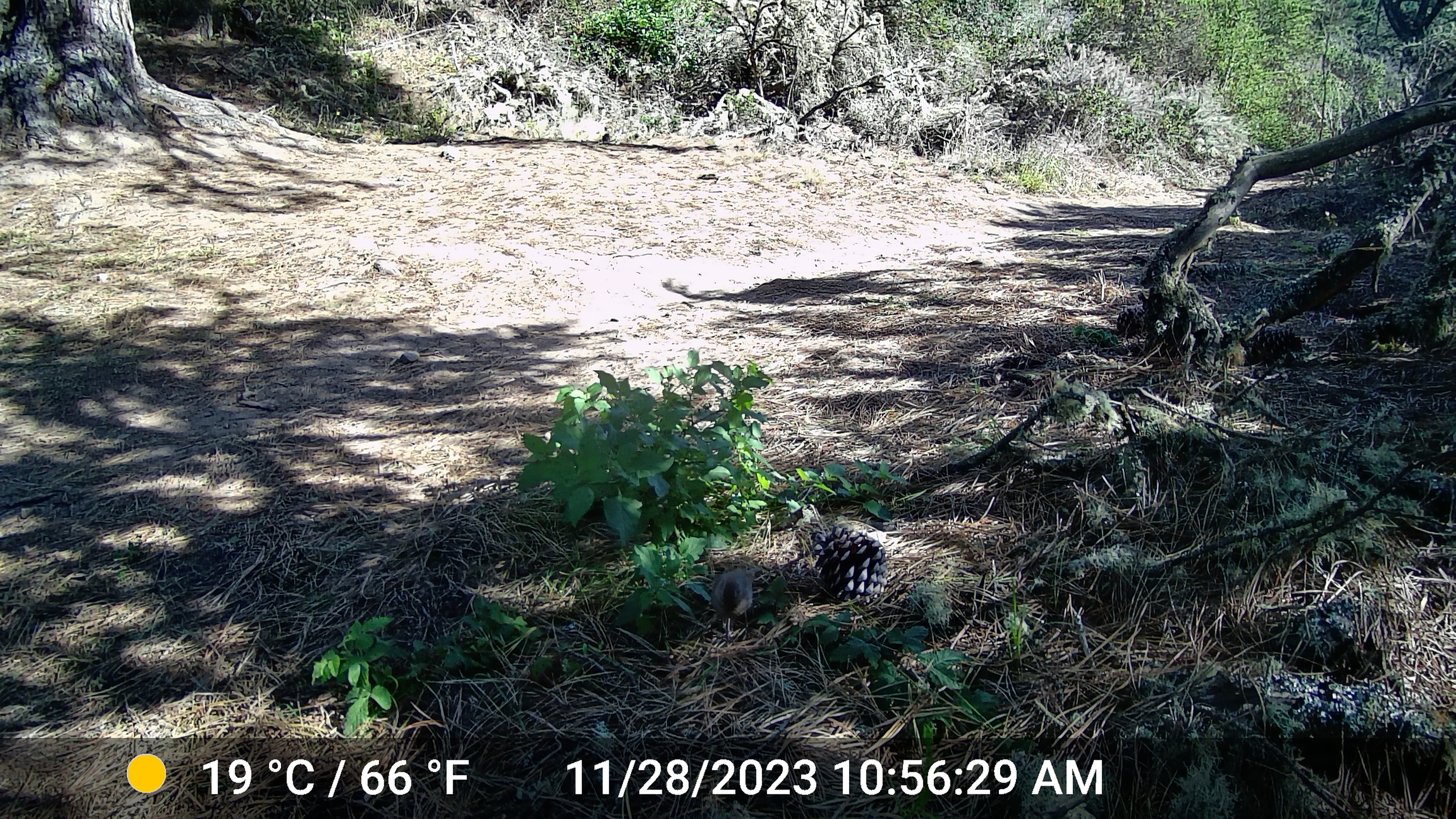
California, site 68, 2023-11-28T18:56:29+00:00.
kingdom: Animalia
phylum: Chordata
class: Aves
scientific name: Aves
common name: bird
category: unknown bird